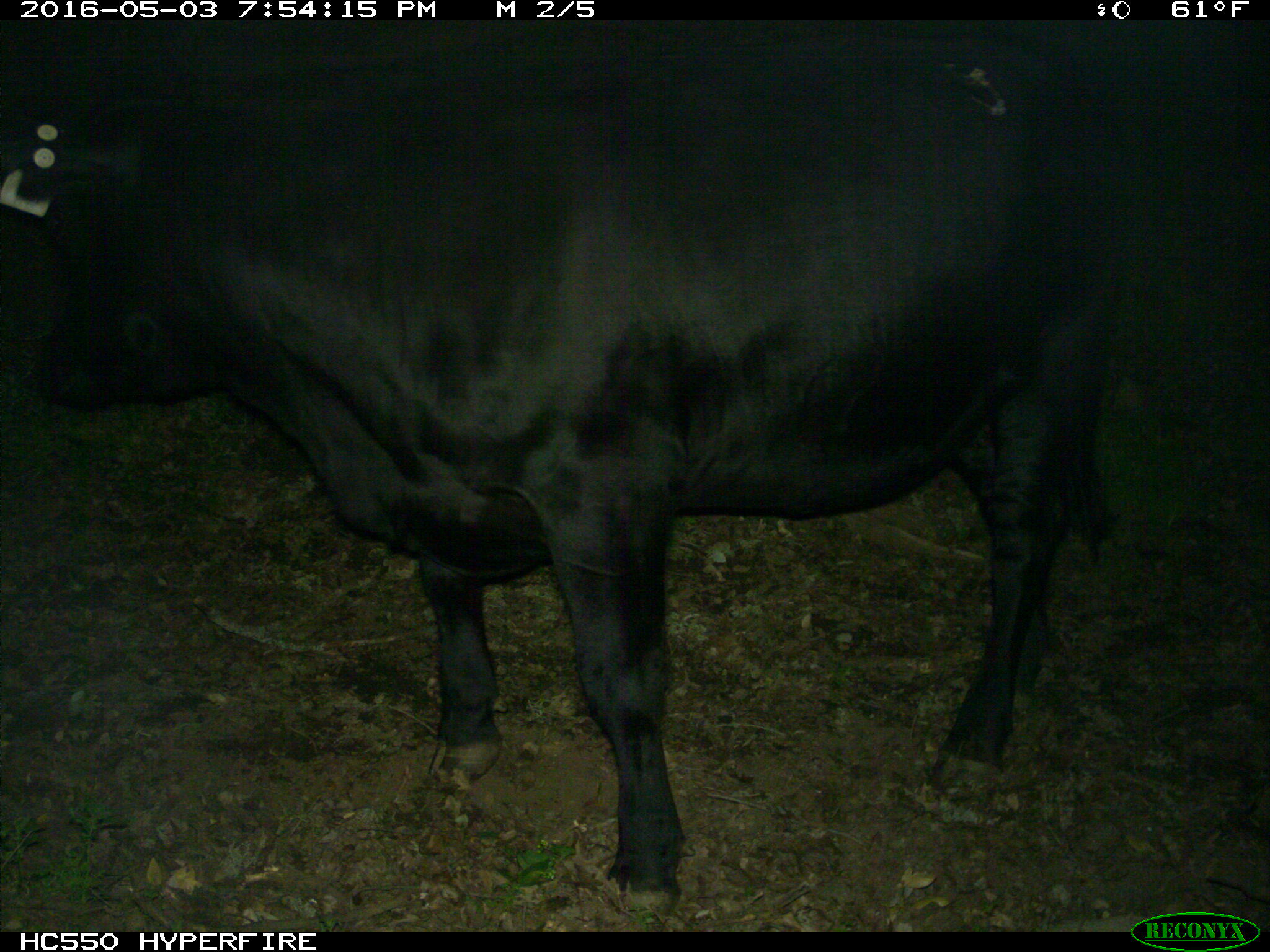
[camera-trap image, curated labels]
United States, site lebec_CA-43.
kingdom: Animalia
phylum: Chordata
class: Mammalia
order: Artiodactyla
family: Bovidae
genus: Bos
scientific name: Bos taurus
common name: domestic cow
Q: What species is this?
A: Bos taurus (domestic cow).